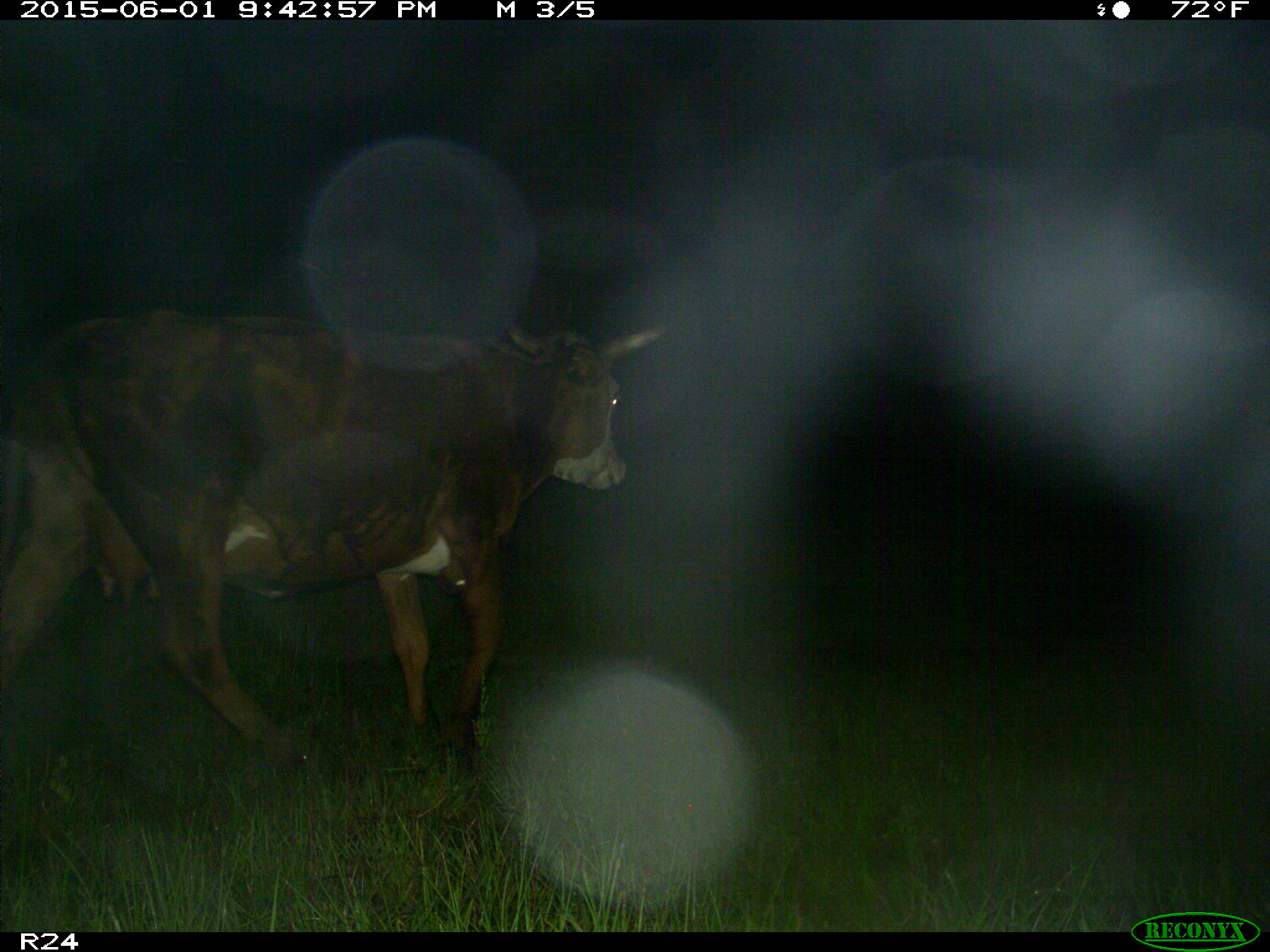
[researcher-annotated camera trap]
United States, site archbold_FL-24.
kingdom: Animalia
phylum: Chordata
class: Mammalia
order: Artiodactyla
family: Bovidae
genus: Bos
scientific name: Bos taurus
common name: domestic cow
Bos taurus (domestic cow).